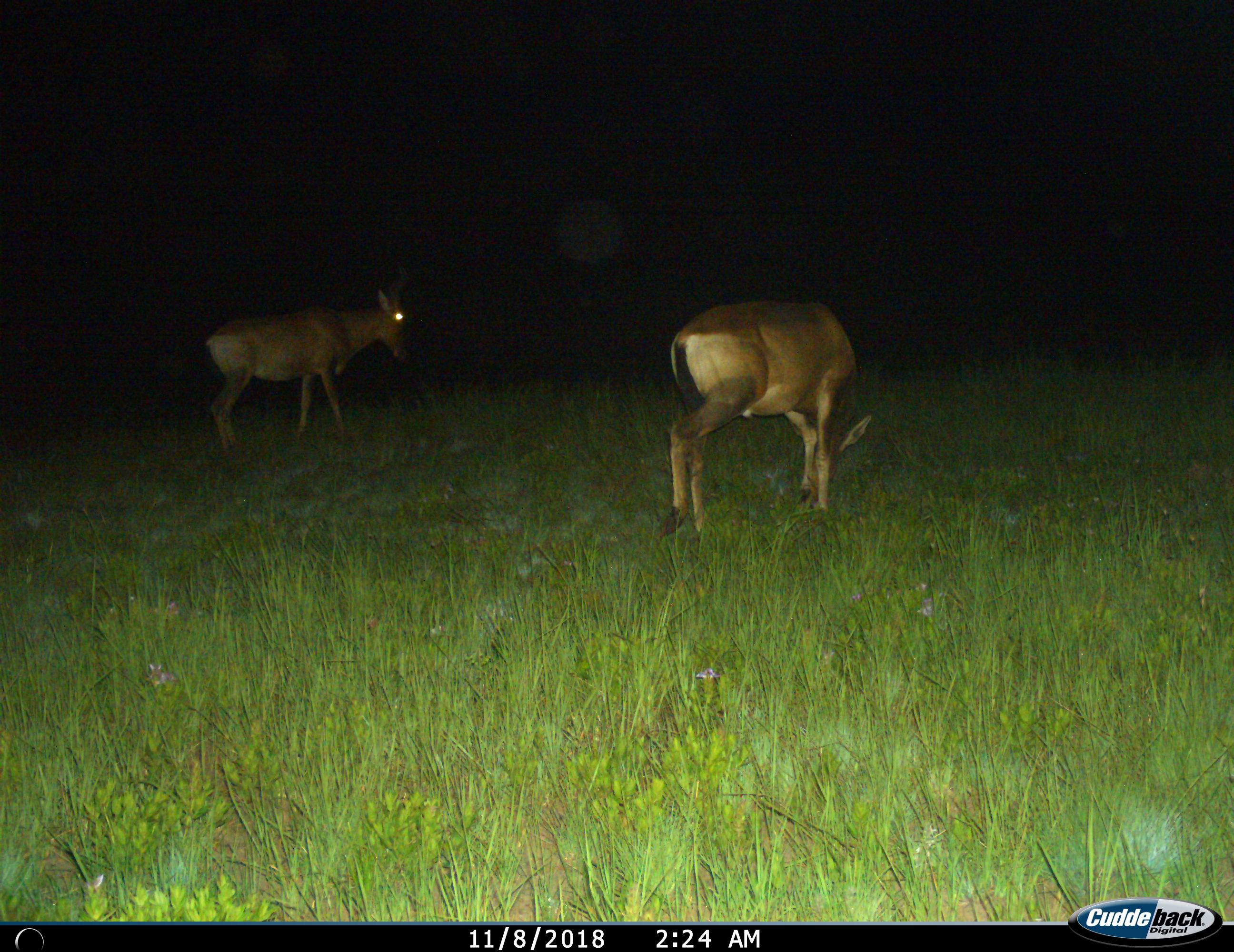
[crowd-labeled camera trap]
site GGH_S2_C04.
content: unidentified animal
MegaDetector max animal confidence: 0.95